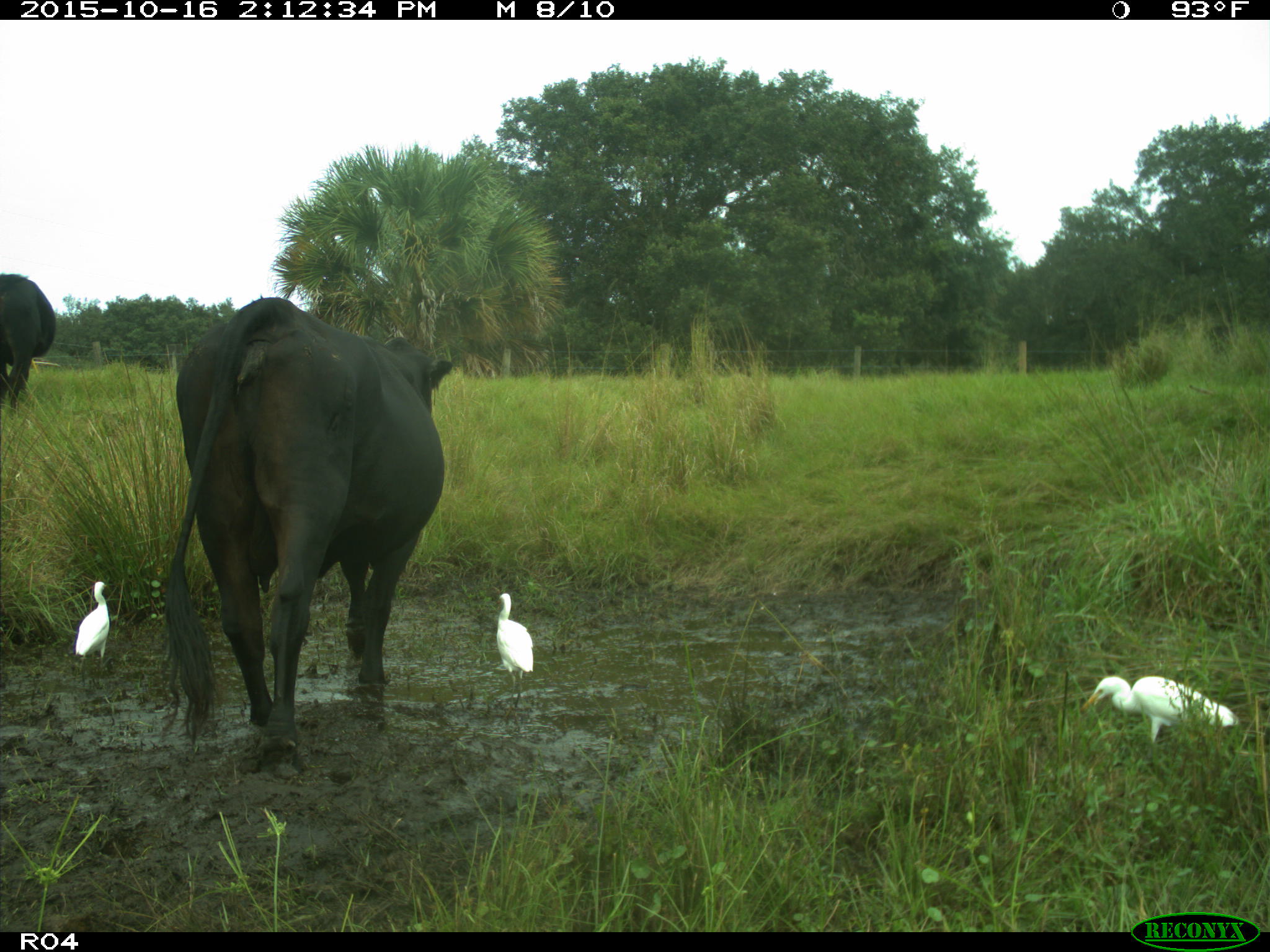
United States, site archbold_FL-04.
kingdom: Animalia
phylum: Chordata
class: Mammalia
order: Artiodactyla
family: Bovidae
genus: Bos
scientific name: Bos taurus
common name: domestic cow